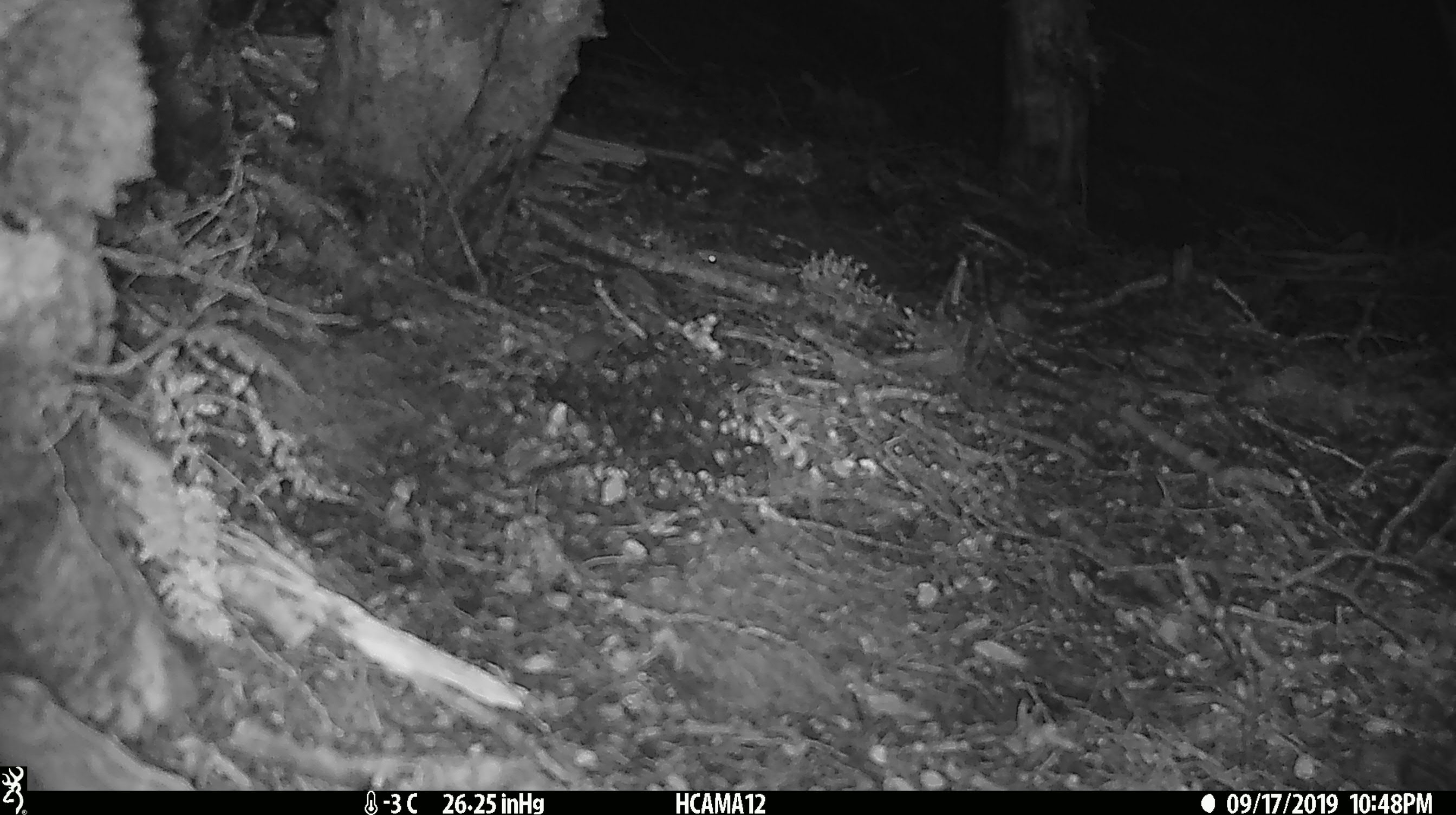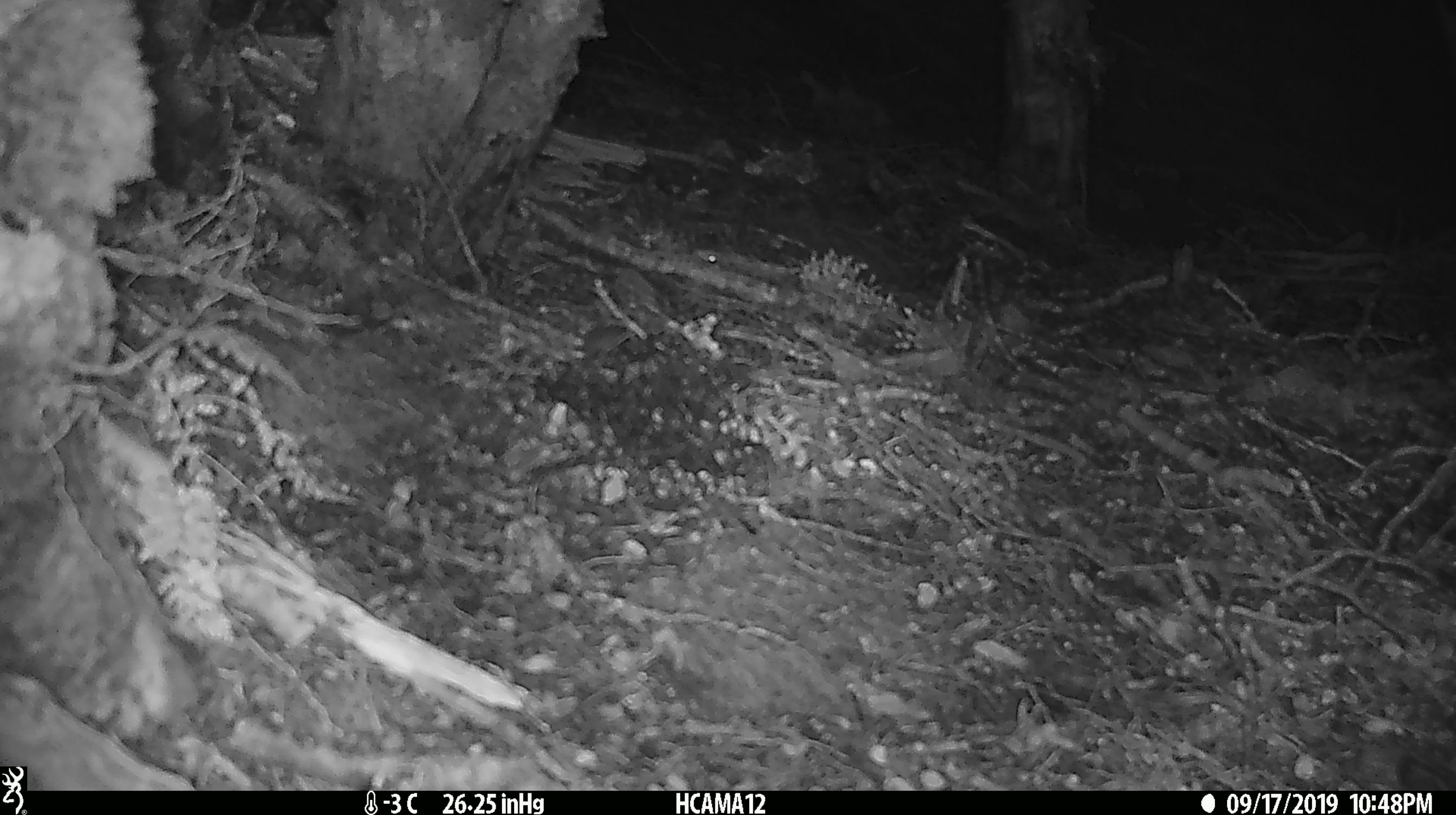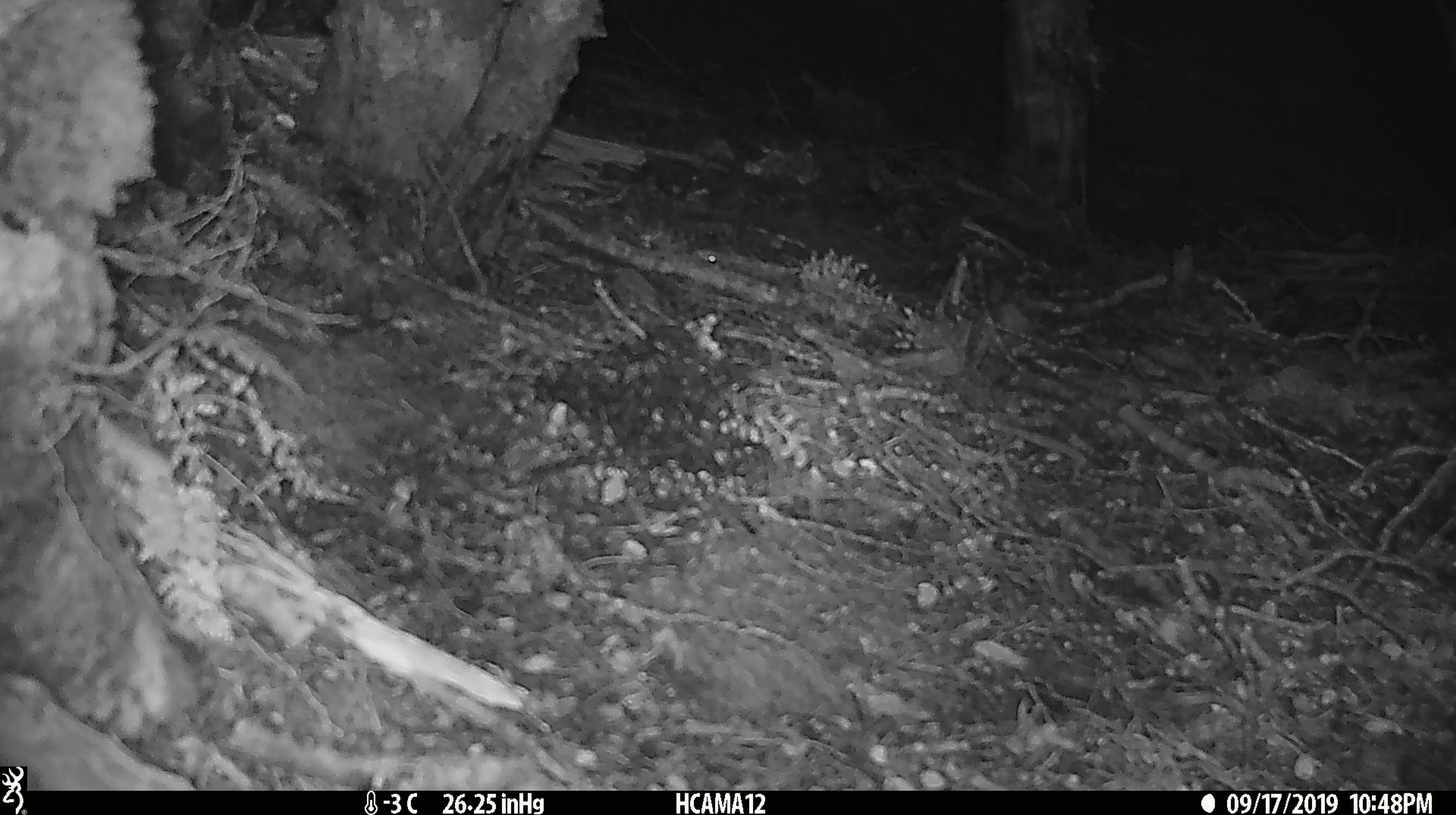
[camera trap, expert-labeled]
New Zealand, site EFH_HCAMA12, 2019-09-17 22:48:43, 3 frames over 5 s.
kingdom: Animalia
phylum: Chordata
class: Mammalia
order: Rodentia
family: Muridae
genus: Mus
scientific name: Mus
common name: mouse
Mouse (Mus).